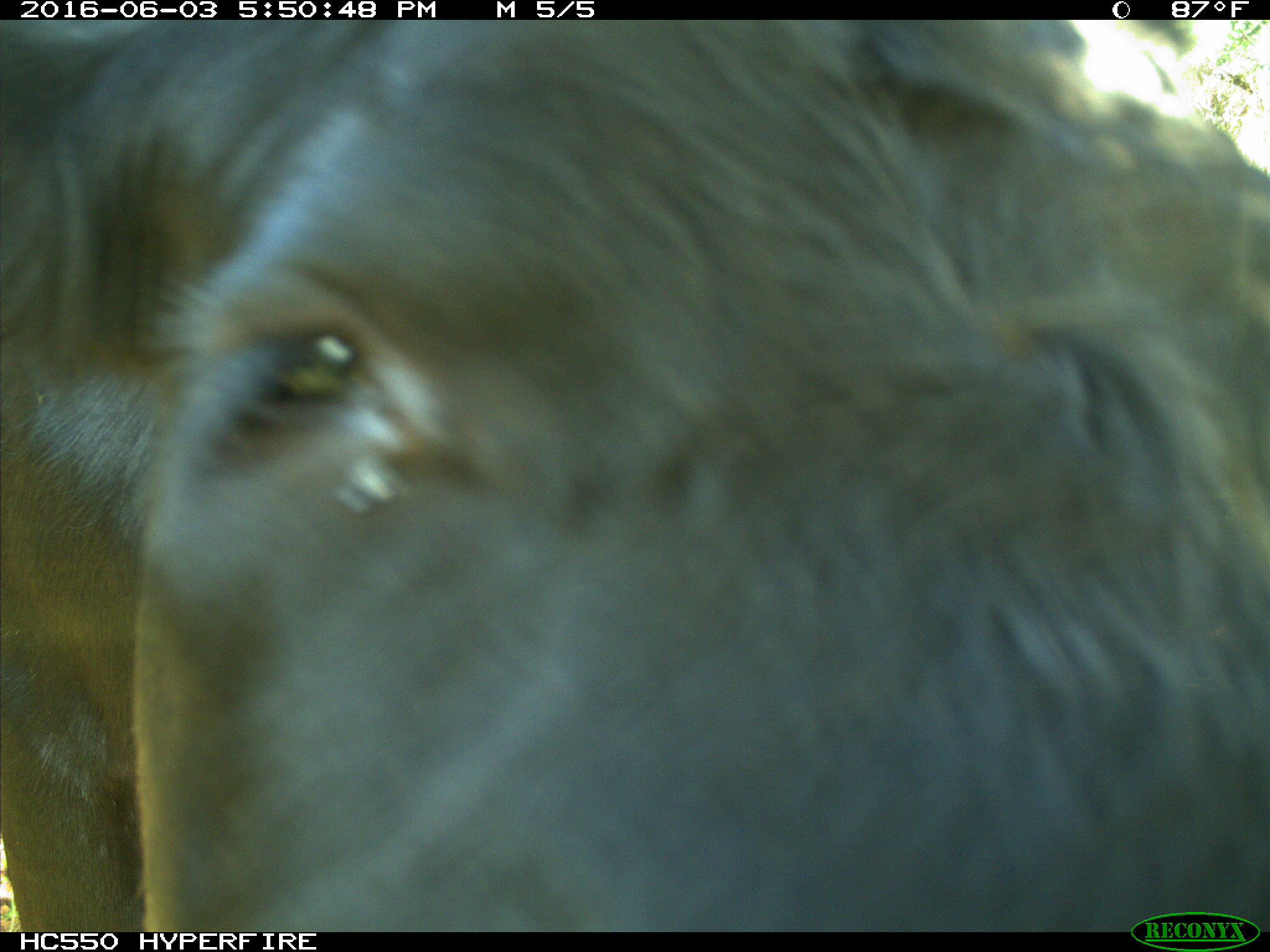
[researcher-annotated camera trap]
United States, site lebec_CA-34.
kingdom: Animalia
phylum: Chordata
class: Mammalia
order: Artiodactyla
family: Bovidae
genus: Bos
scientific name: Bos taurus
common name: domestic cow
Bos taurus (domestic cow).